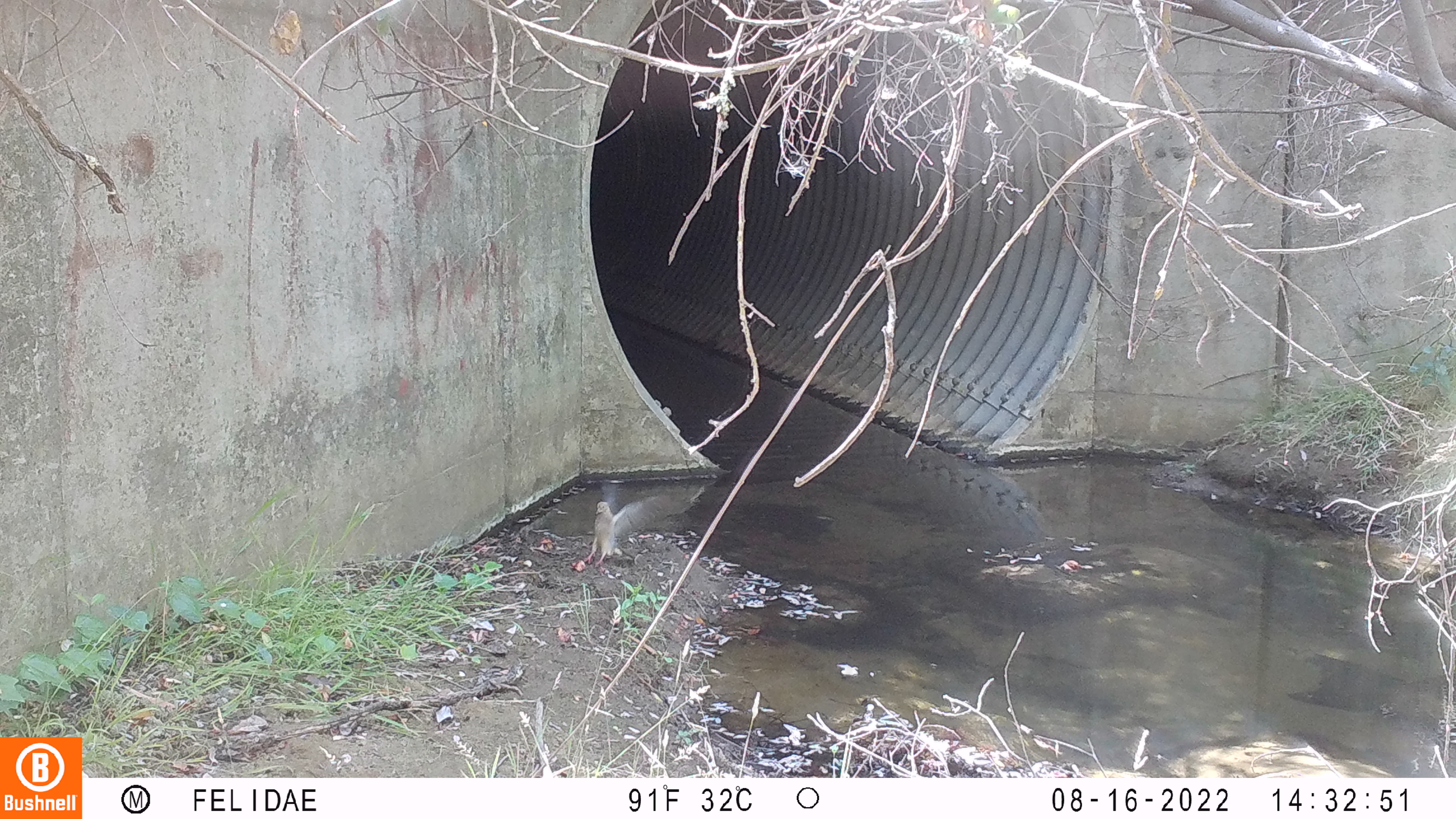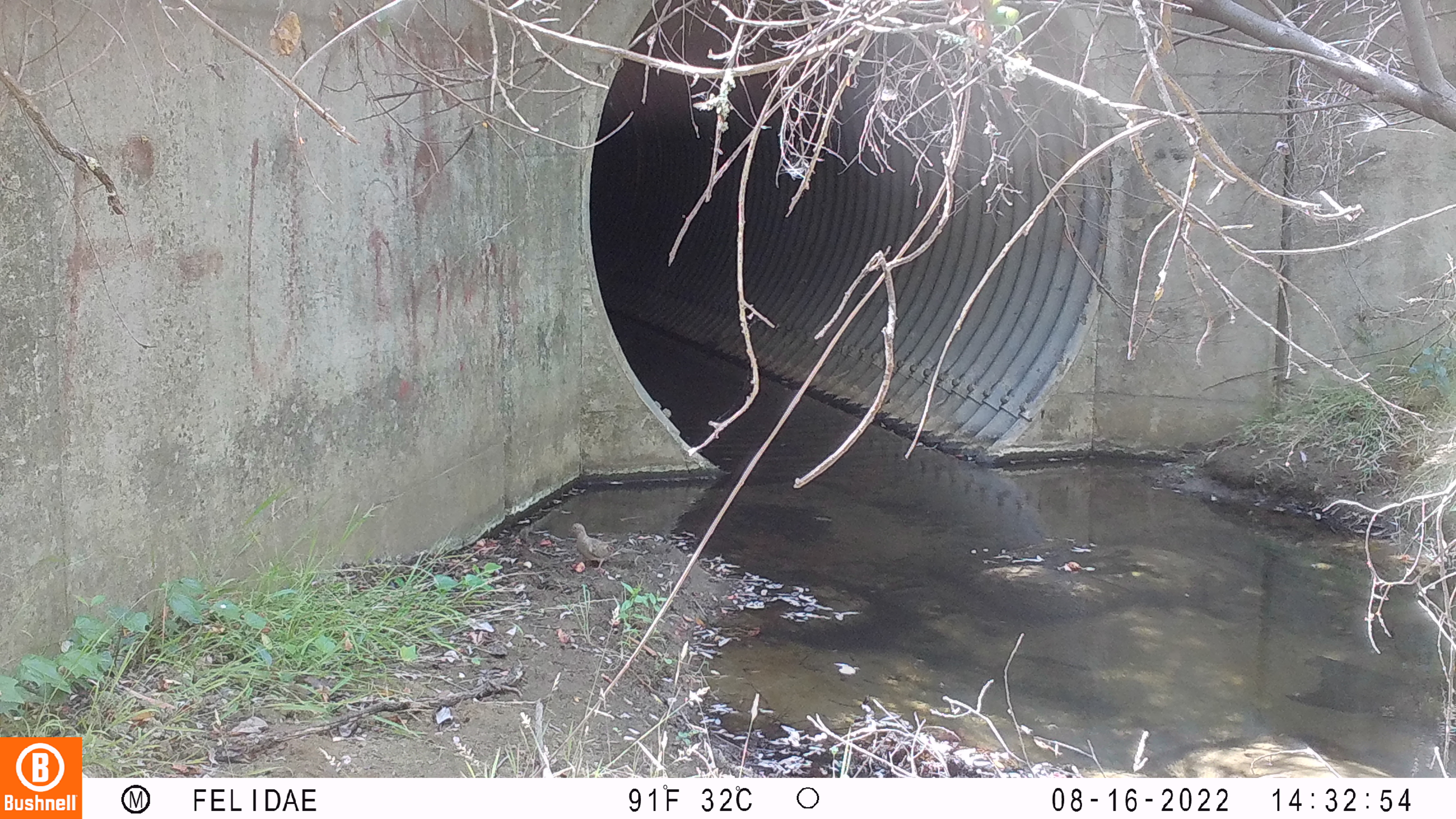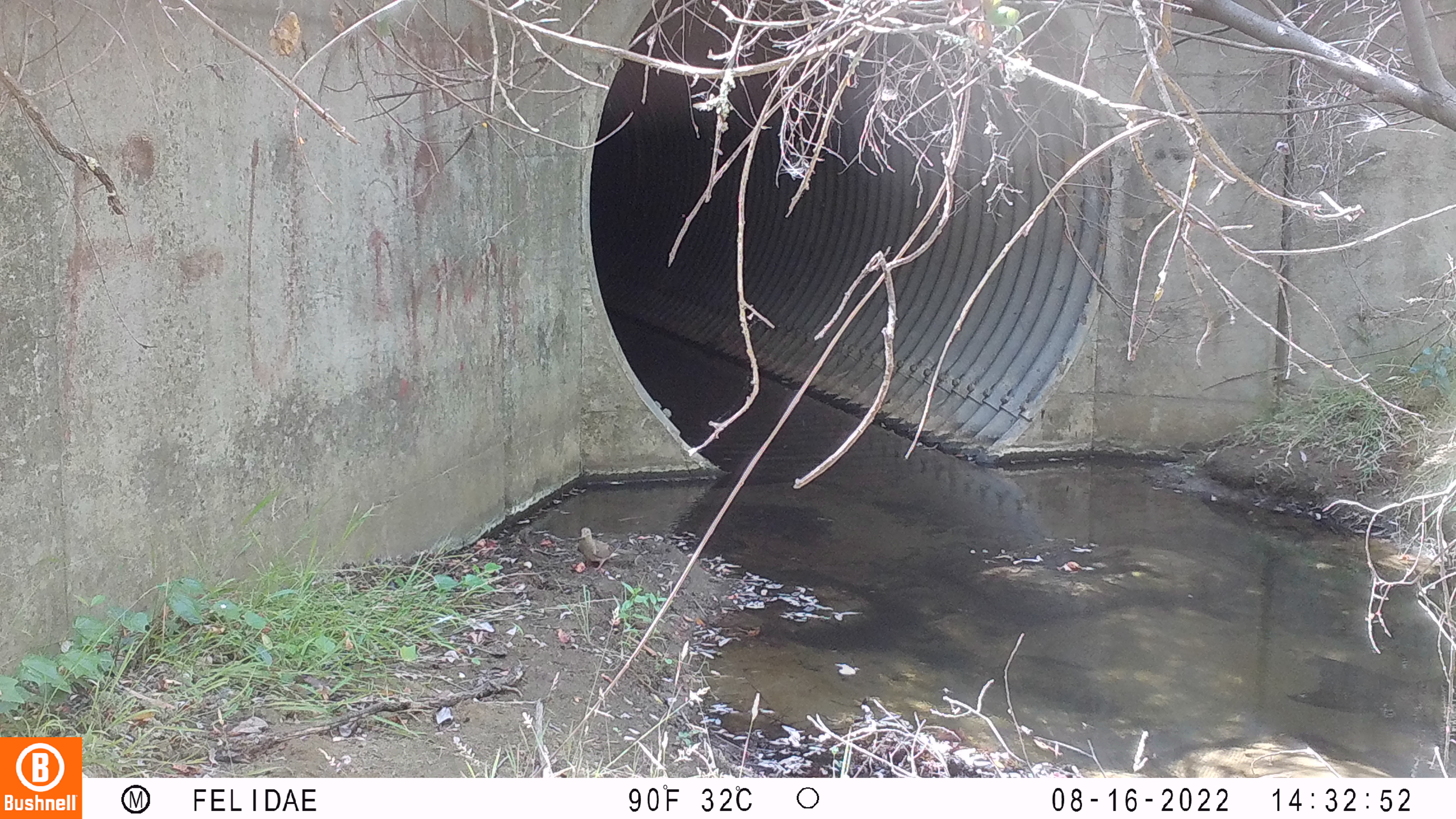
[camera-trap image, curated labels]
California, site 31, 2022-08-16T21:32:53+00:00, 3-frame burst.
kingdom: Animalia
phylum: Chordata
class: Aves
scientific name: Aves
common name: bird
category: unknown bird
Unknown bird (bird) (Aves).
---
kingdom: Animalia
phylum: Chordata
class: Aves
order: Columbiformes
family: Columbidae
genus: Zenaida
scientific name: Zenaida macroura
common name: mourning dove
Mourning dove (Zenaida macroura).